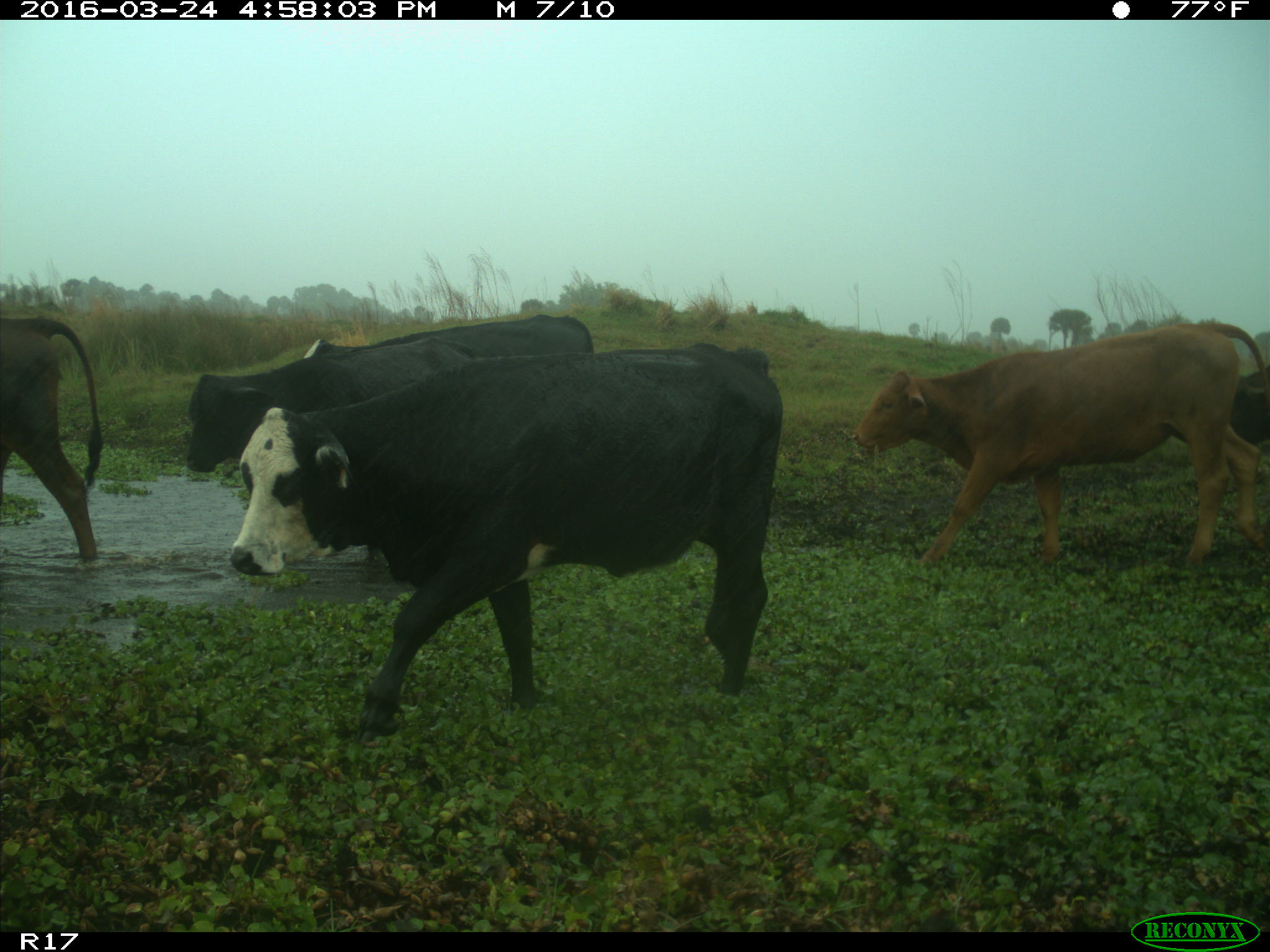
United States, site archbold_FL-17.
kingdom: Animalia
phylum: Chordata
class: Mammalia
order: Artiodactyla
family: Bovidae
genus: Bos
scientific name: Bos taurus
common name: domestic cow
Bos taurus (domestic cow).